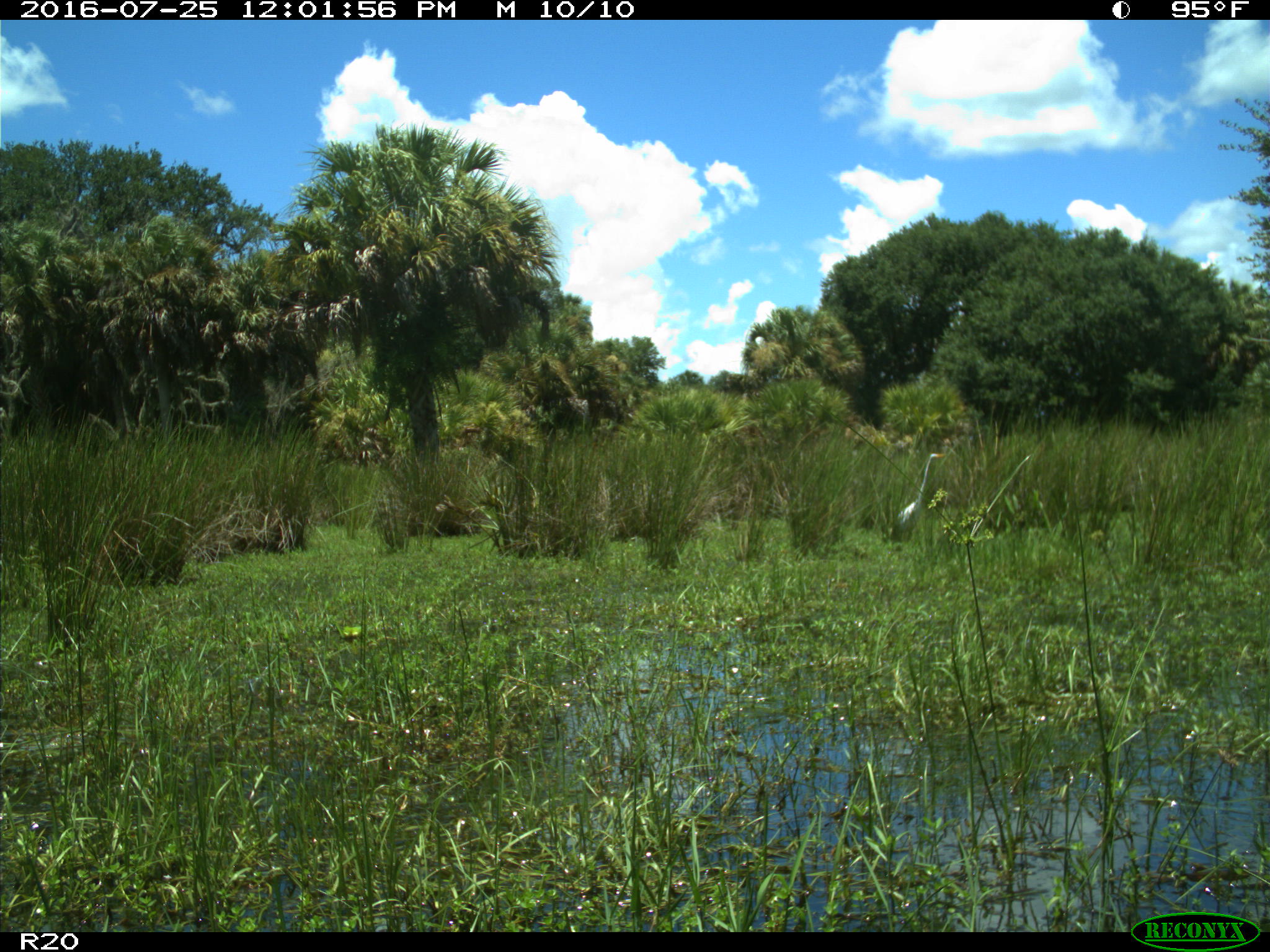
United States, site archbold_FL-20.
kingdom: Animalia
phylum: Chordata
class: Aves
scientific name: Aves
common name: birds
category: unidentified bird